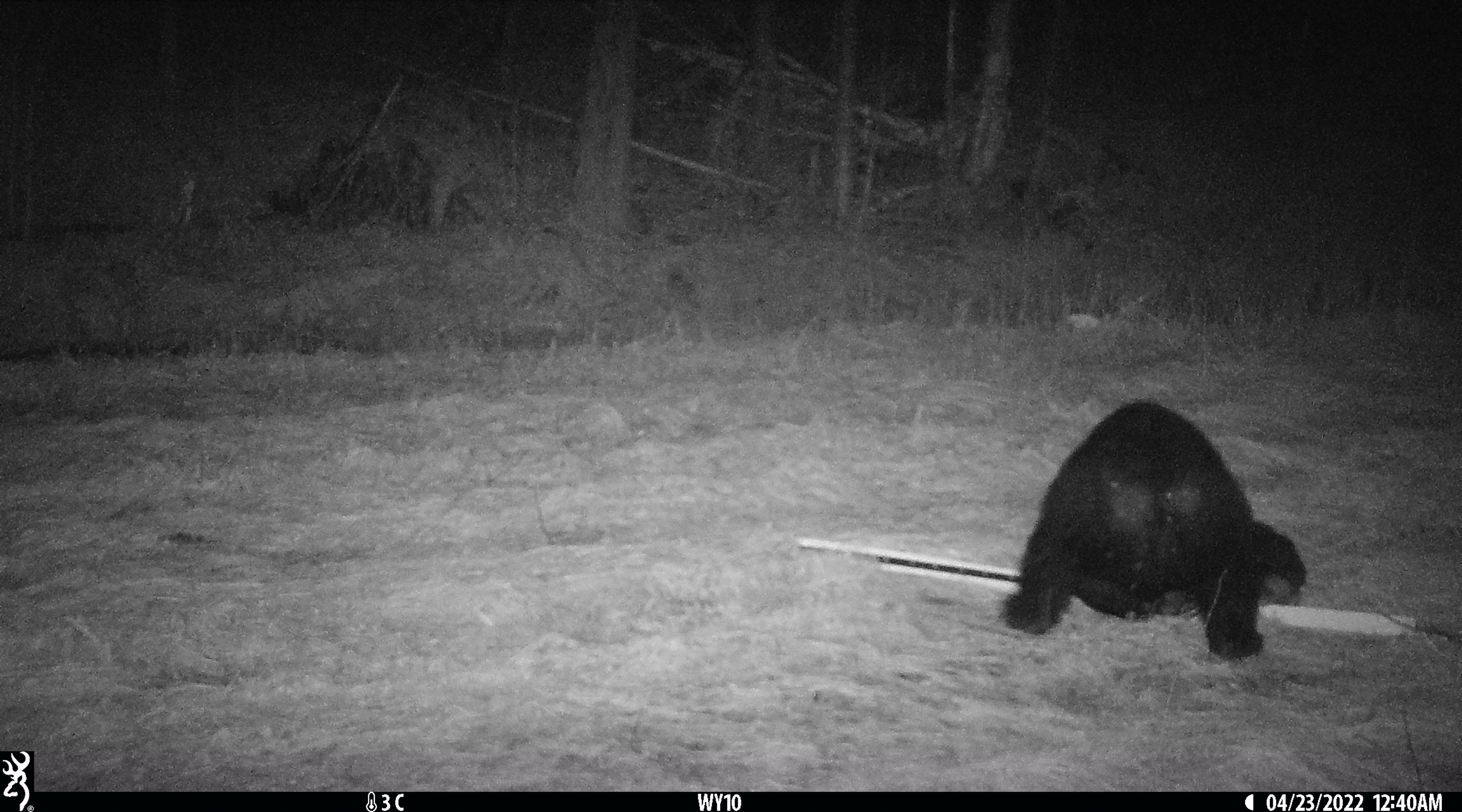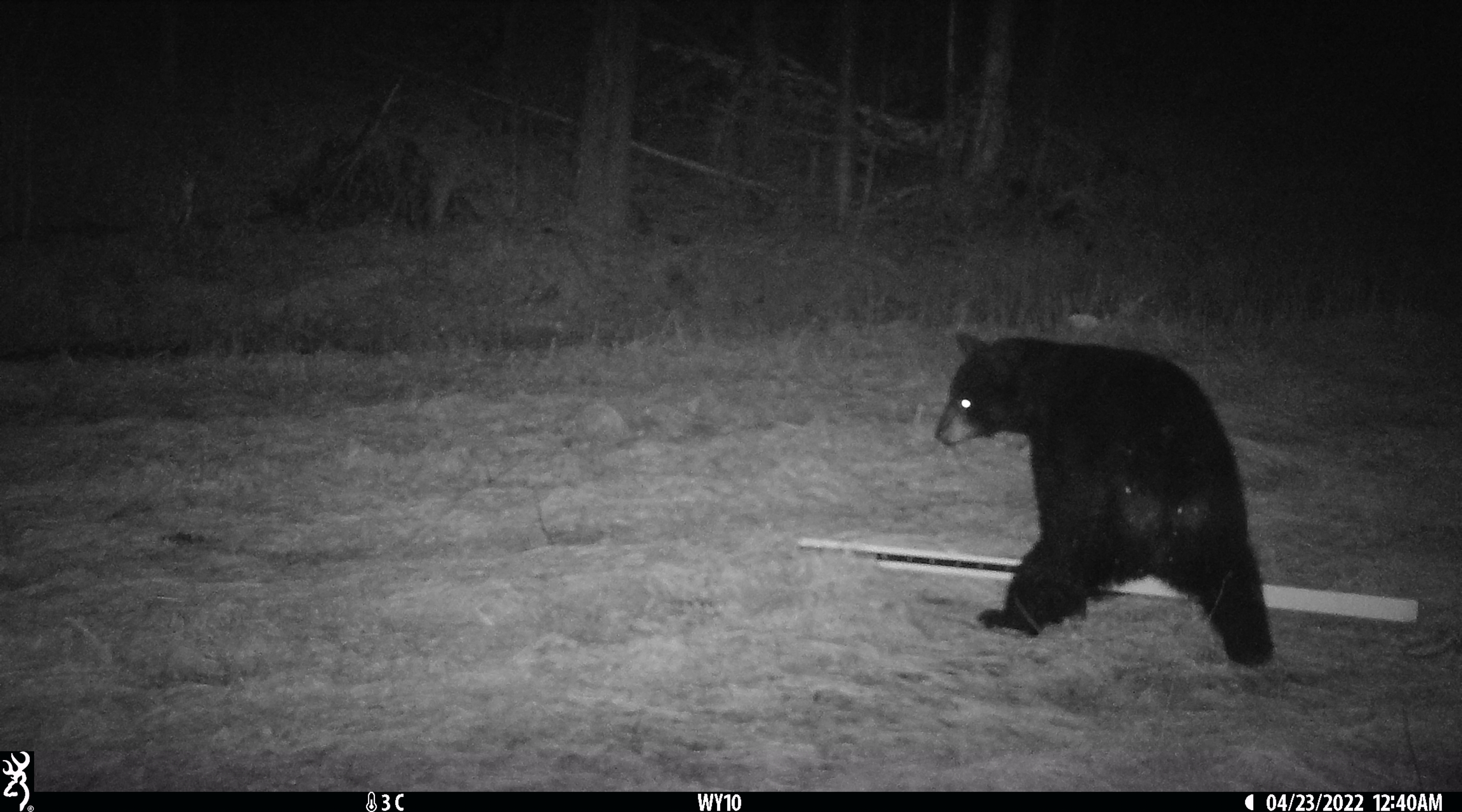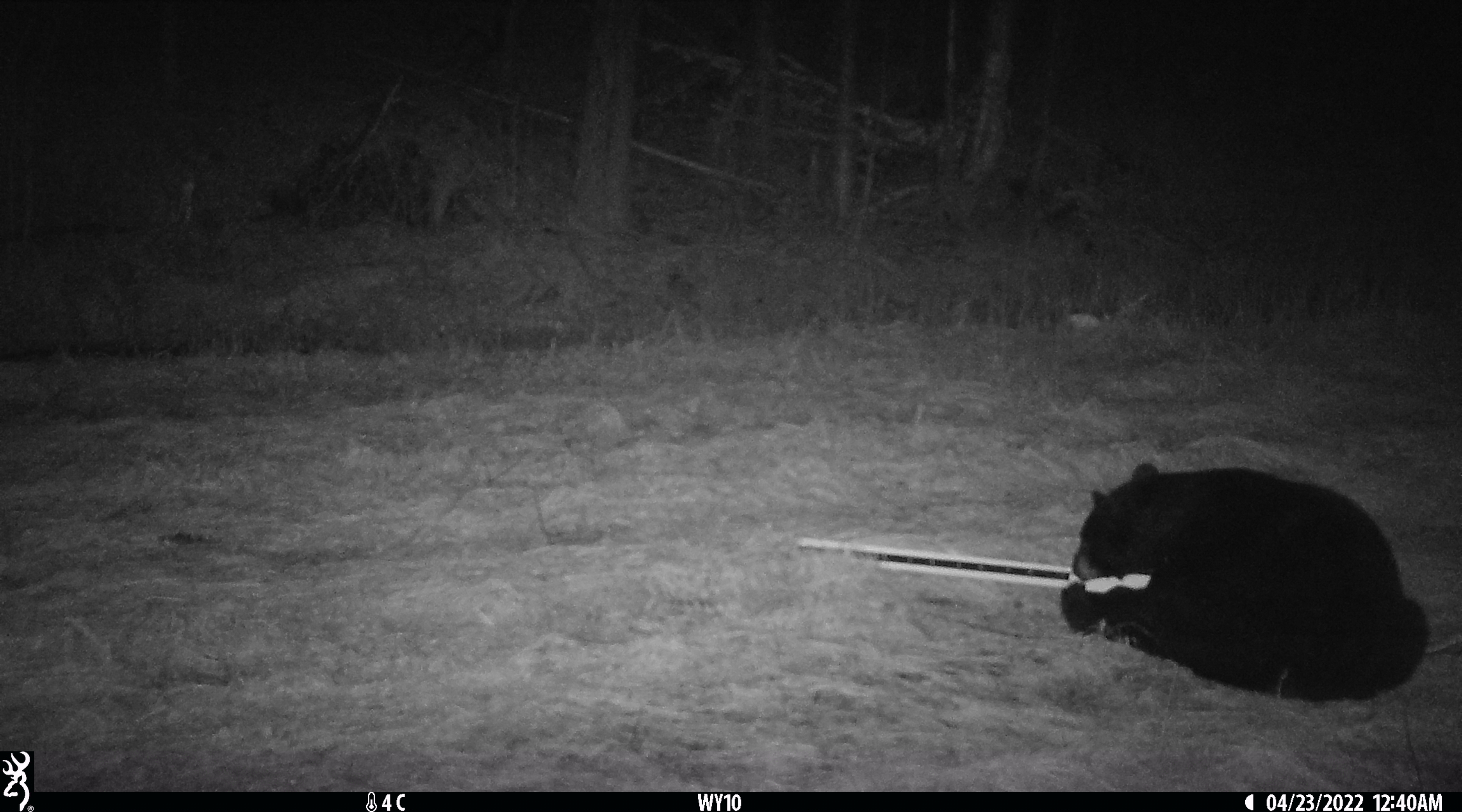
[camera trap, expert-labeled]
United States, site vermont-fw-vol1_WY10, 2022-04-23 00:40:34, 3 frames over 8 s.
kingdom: Animalia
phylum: Chordata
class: Mammalia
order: Carnivora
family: Ursidae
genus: Ursus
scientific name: Ursus americanus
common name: black bear